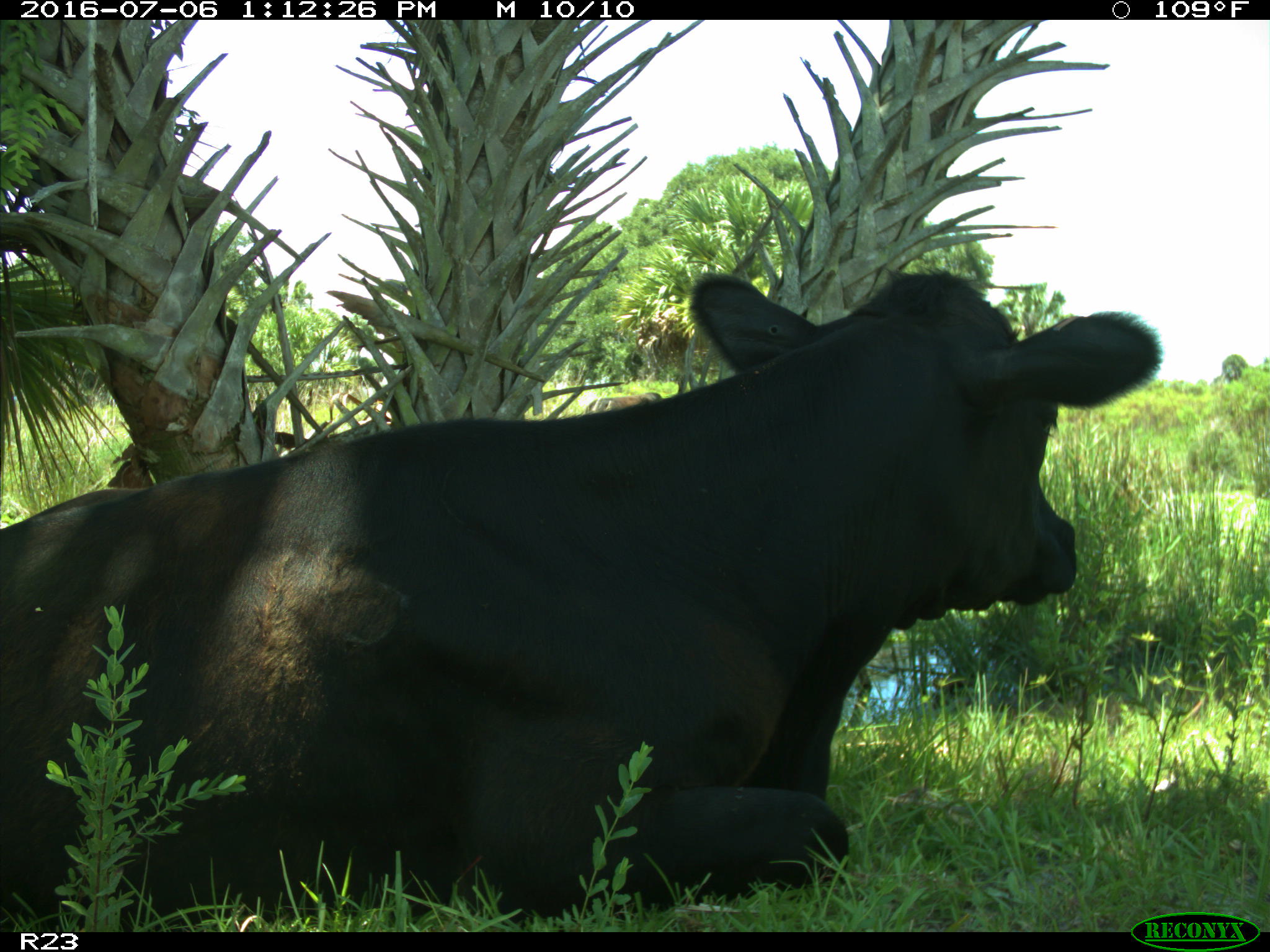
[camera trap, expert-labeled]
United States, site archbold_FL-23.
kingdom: Animalia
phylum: Chordata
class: Mammalia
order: Artiodactyla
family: Bovidae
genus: Bos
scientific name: Bos taurus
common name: domestic cow